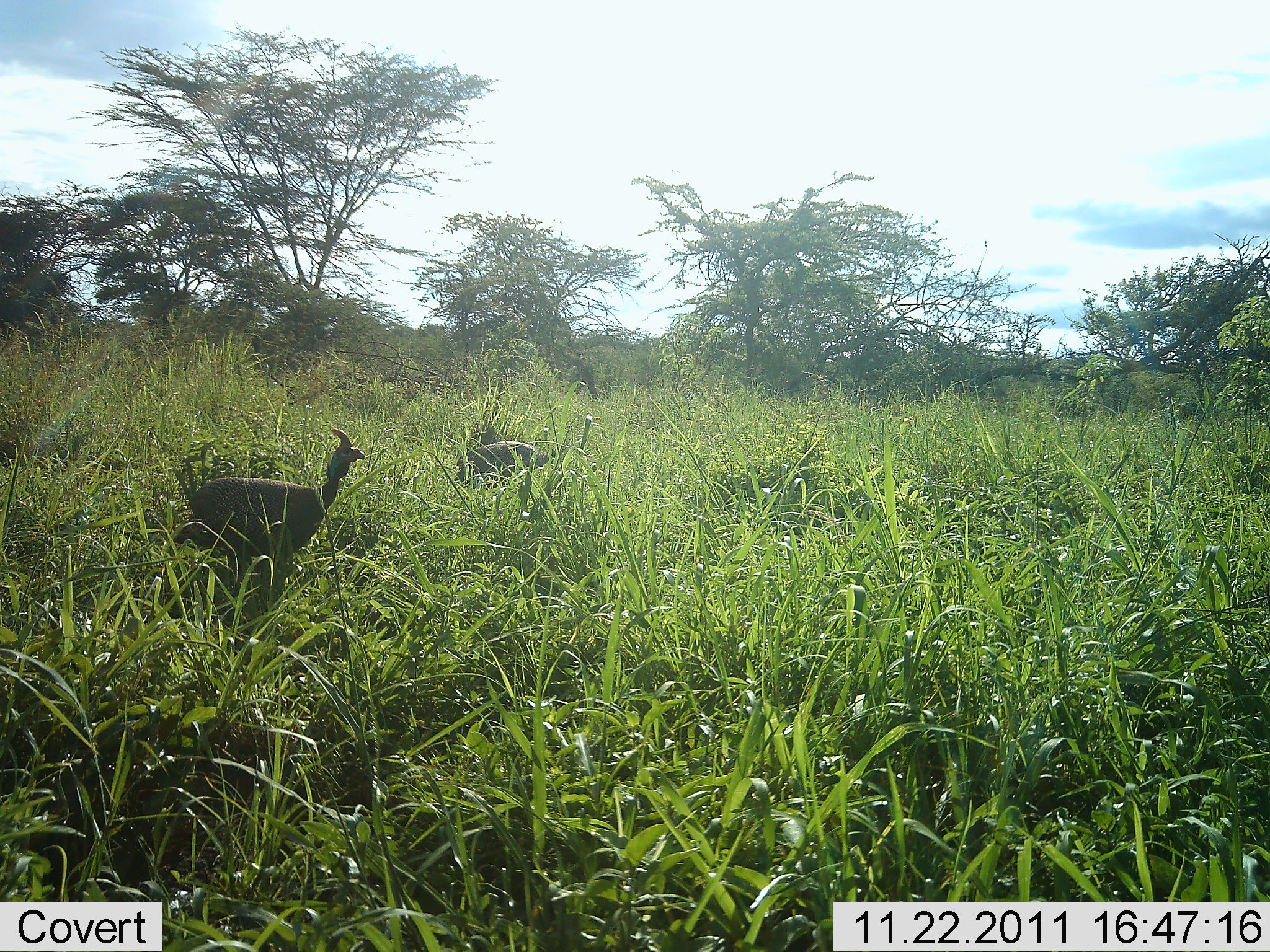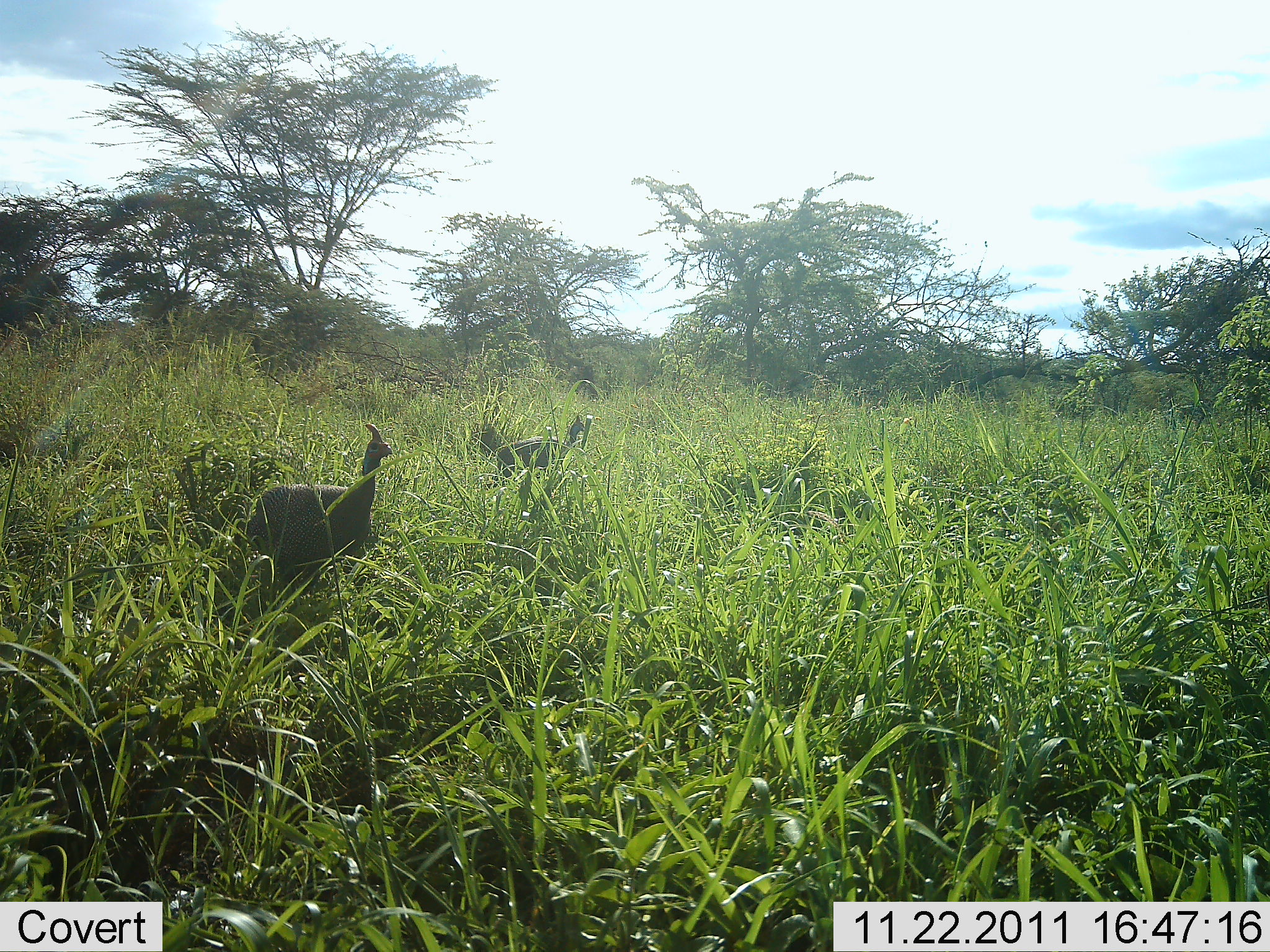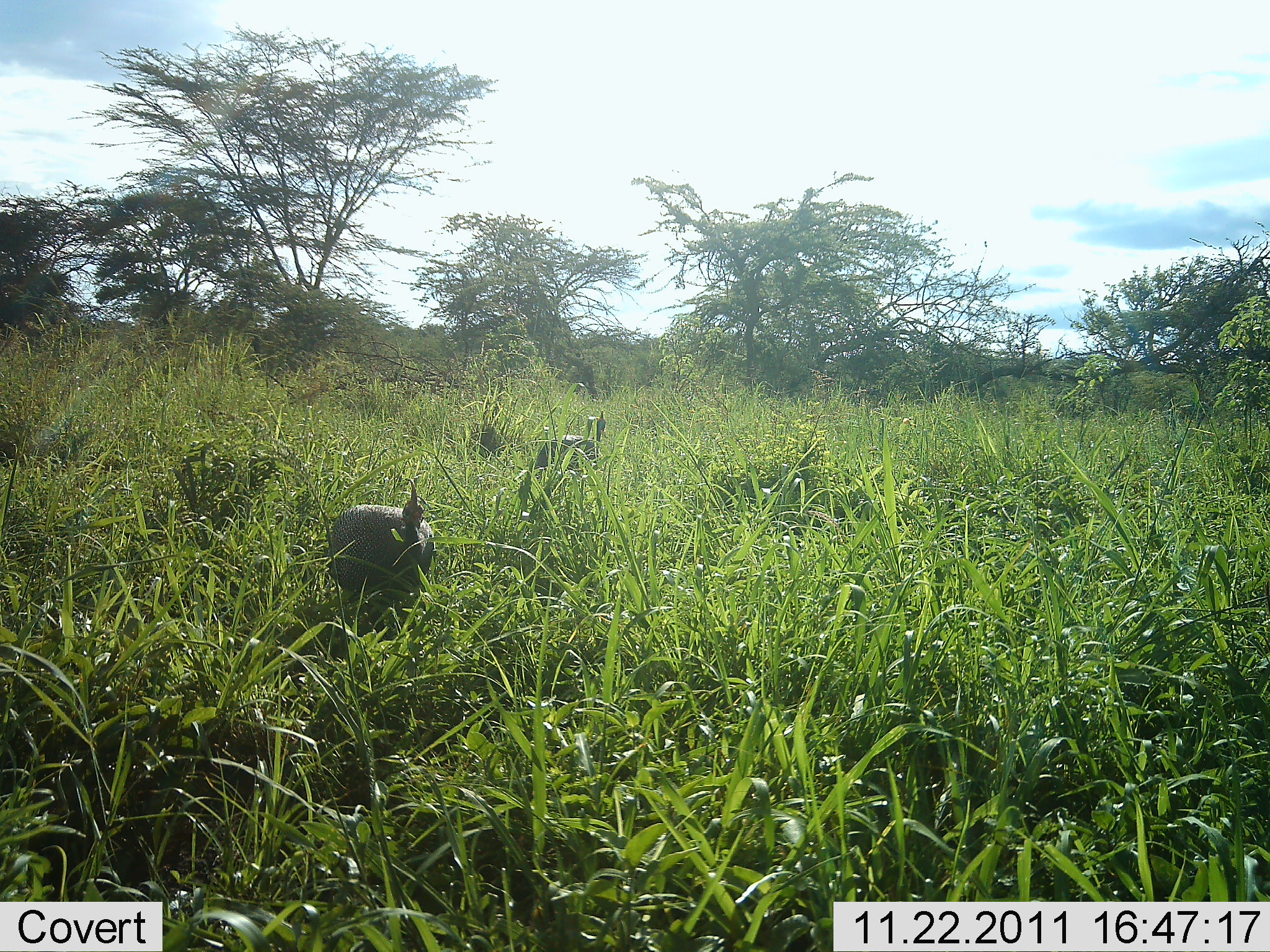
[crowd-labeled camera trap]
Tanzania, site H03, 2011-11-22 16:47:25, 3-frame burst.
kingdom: Animalia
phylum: Chordata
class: Aves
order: Galliformes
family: Numididae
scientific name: Numididae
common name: guinea fowl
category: guineafowl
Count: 2.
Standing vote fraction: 12%.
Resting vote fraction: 0%.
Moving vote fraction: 88%.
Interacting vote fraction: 0%.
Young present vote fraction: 0%.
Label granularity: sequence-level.